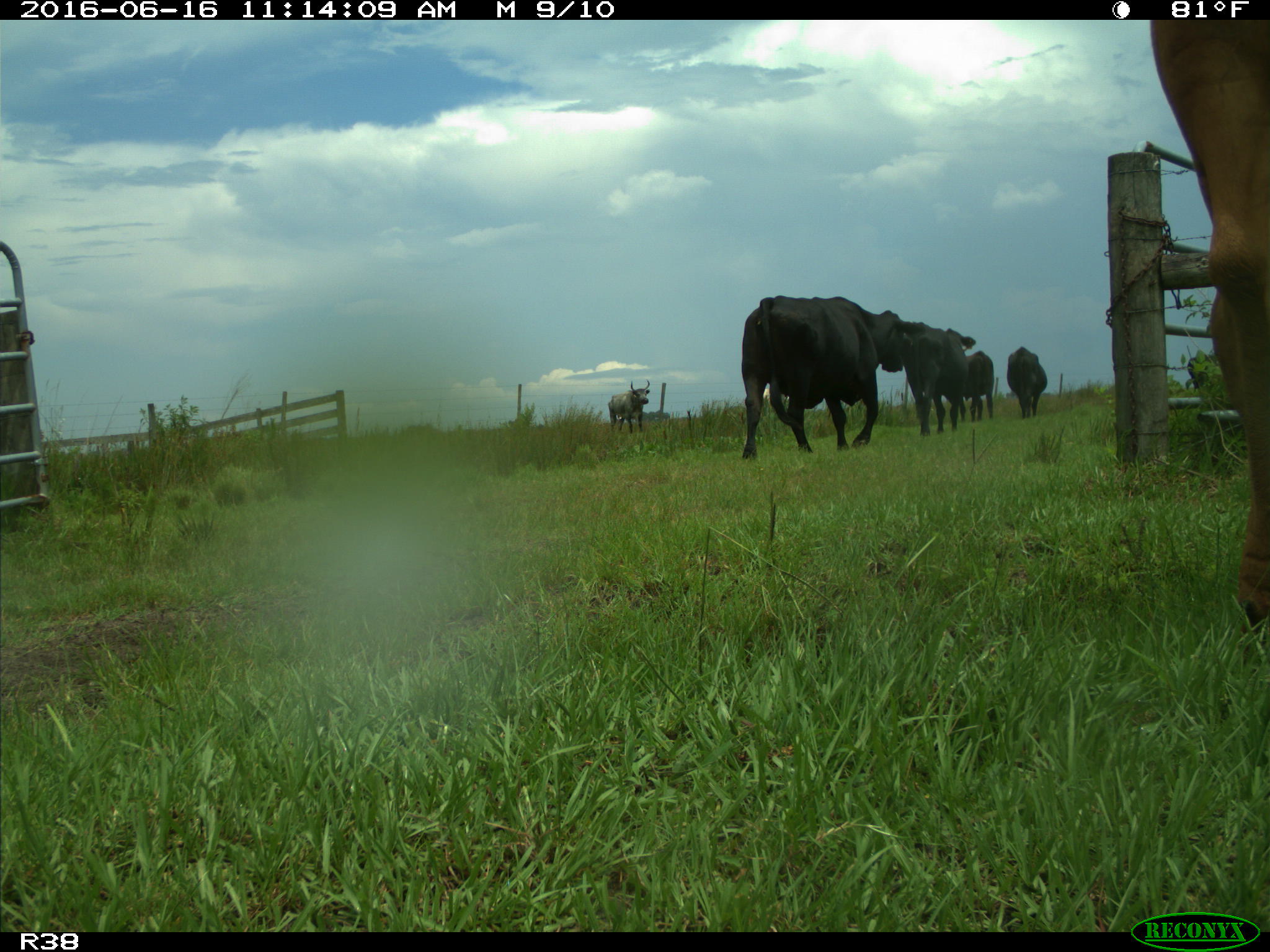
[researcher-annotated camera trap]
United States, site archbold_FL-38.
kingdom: Animalia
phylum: Chordata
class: Mammalia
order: Artiodactyla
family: Bovidae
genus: Bos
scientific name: Bos taurus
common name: domestic cow